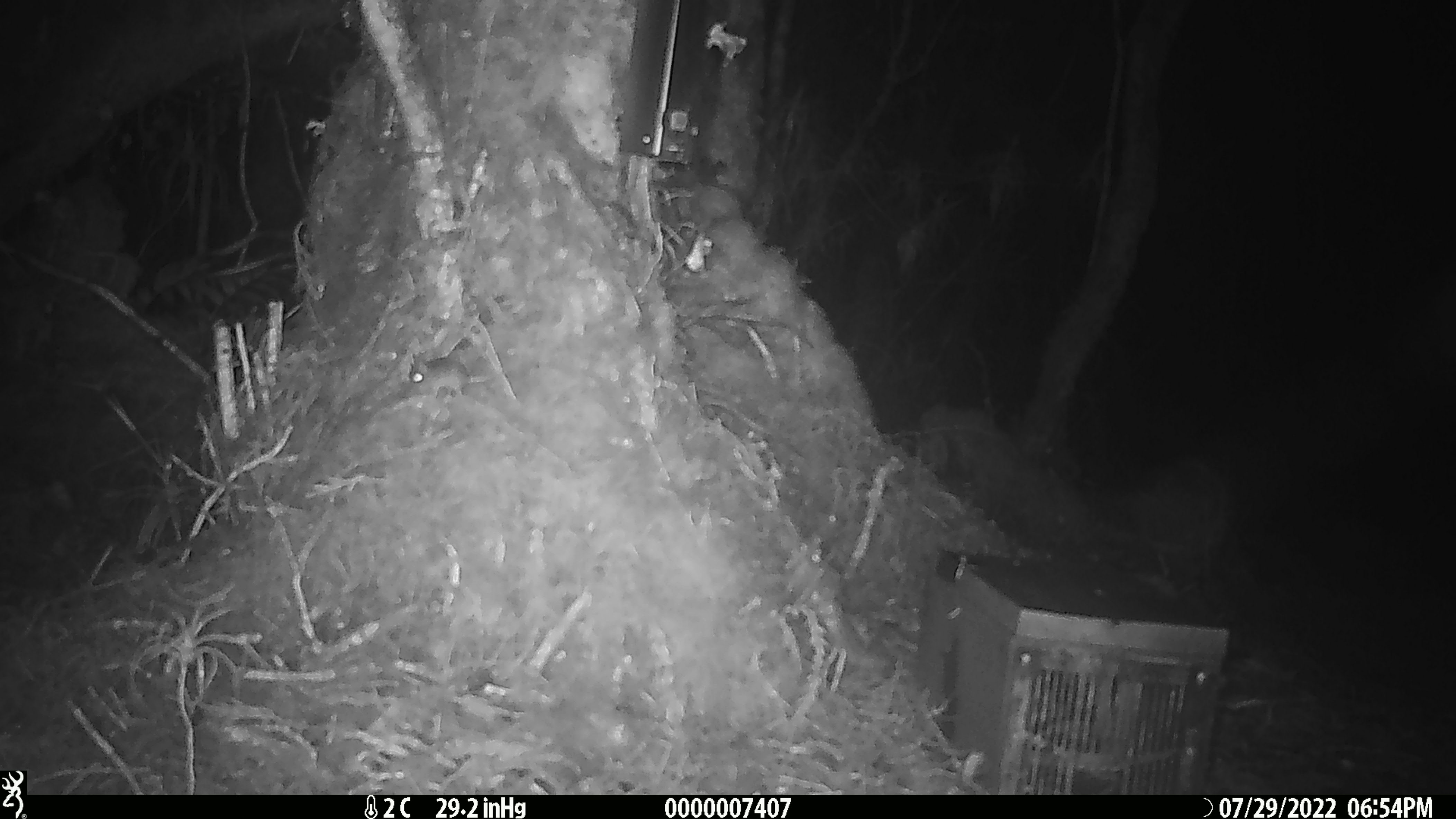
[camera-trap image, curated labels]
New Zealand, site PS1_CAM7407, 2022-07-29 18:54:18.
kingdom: Animalia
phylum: Chordata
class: Mammalia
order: Rodentia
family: Muridae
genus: Mus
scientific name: Mus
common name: mouse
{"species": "mouse (Mus)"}